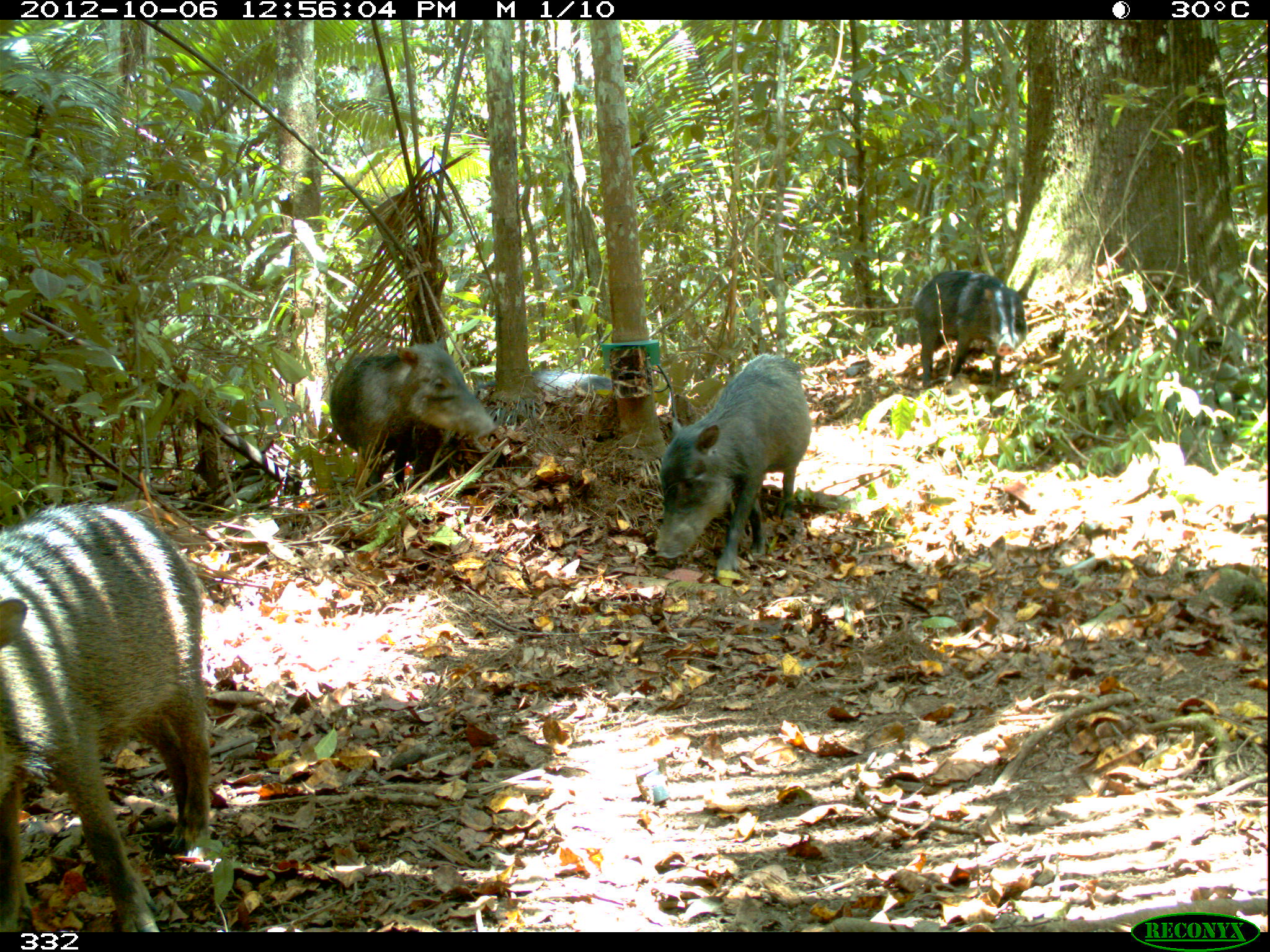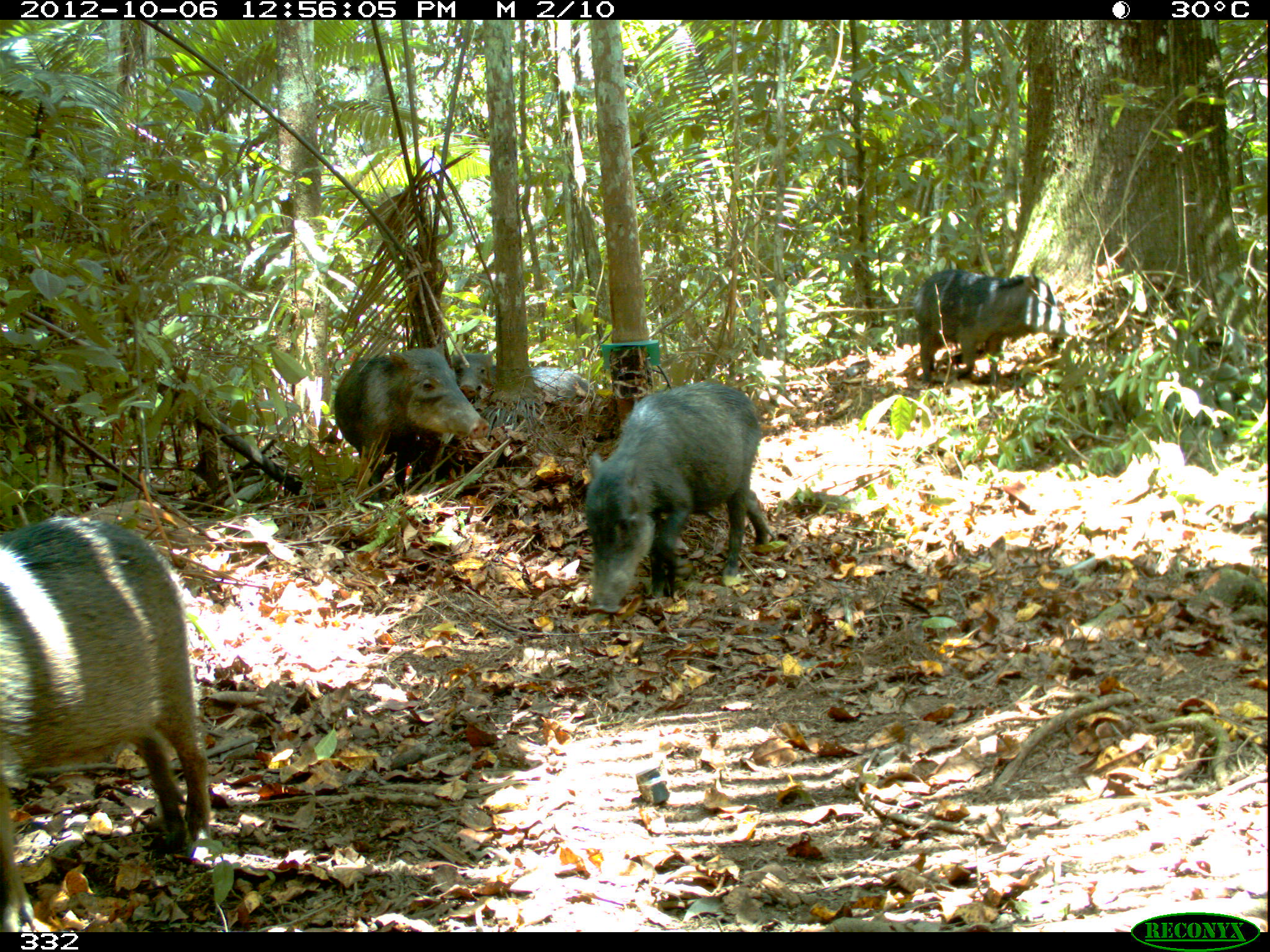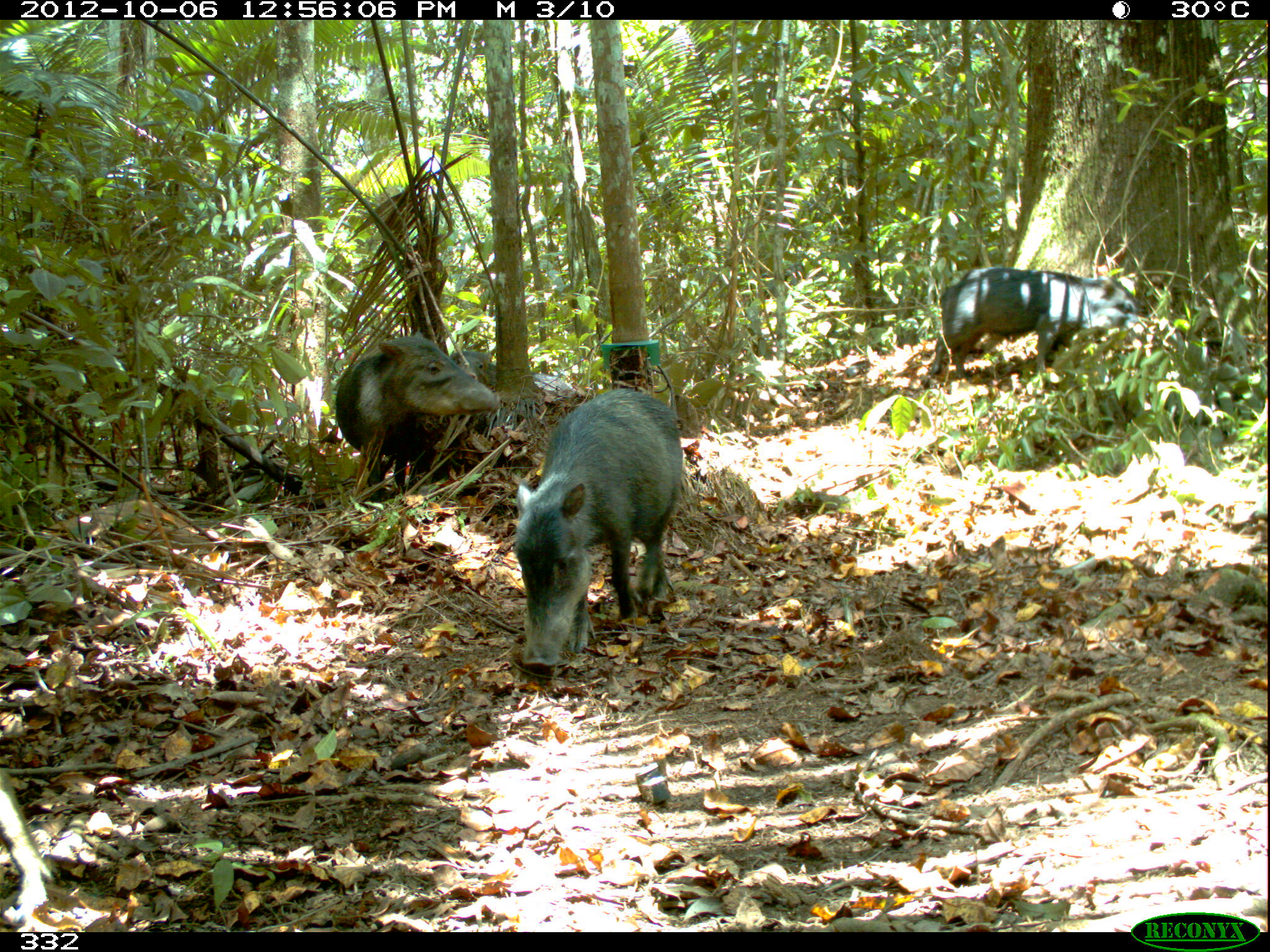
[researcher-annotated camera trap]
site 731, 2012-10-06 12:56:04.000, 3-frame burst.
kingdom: Animalia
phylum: Chordata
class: Mammalia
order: Artiodactyla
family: Tayassuidae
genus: Tayassu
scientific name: Tayassu pecari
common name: white-lipped peccary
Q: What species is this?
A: Tayassu pecari (white-lipped peccary).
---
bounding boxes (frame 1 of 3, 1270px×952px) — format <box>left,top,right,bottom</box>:
tayassu pecari: <box>0,499,210,926</box>; <box>655,354,812,576</box>; <box>329,335,494,509</box>; <box>911,269,1028,390</box>; <box>475,371,628,398</box>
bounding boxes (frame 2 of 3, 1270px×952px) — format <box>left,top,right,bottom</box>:
tayassu pecari: <box>0,517,216,929</box>; <box>585,380,776,614</box>; <box>334,339,491,492</box>; <box>912,269,1078,386</box>; <box>452,351,598,404</box>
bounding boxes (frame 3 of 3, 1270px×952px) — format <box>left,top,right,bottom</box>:
tayassu pecari: <box>513,387,685,668</box>; <box>336,332,499,498</box>; <box>921,264,1139,387</box>; <box>446,347,576,390</box>